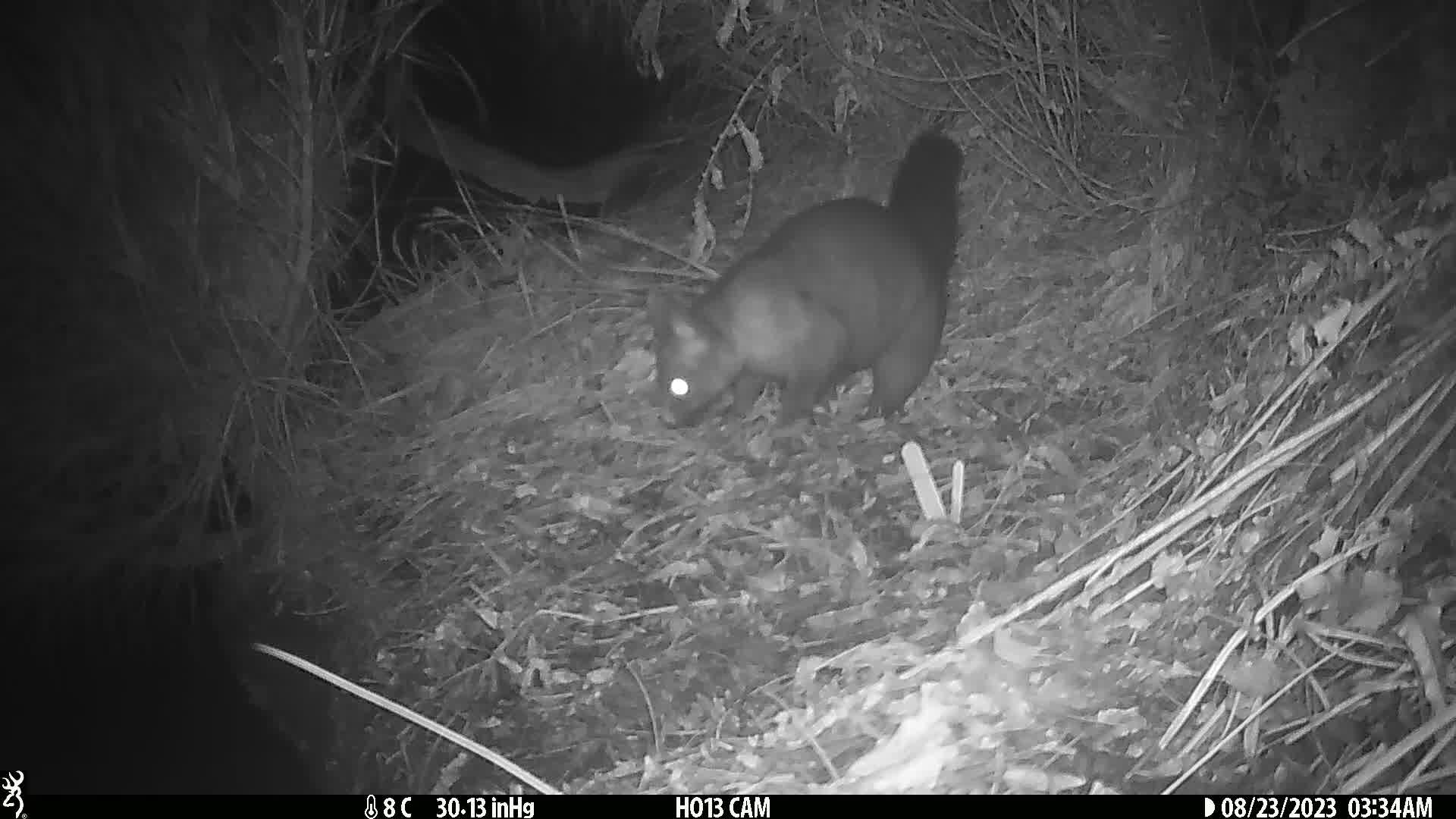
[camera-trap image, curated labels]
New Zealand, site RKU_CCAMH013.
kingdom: Animalia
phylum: Chordata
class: Mammalia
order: Diprotodontia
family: Phalangeridae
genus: Trichosurus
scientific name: Trichosurus vulpecula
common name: common brushtail possum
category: possum